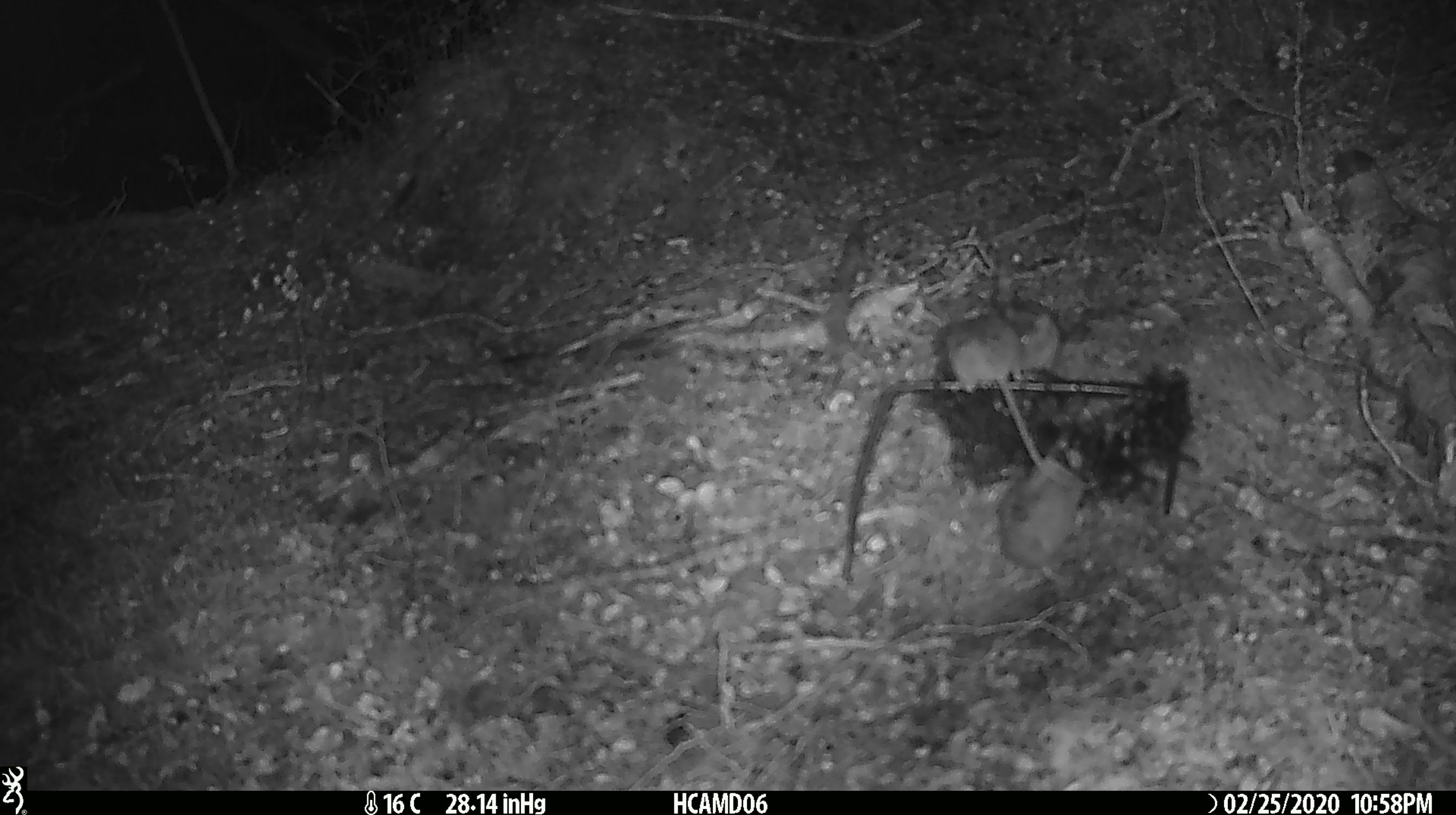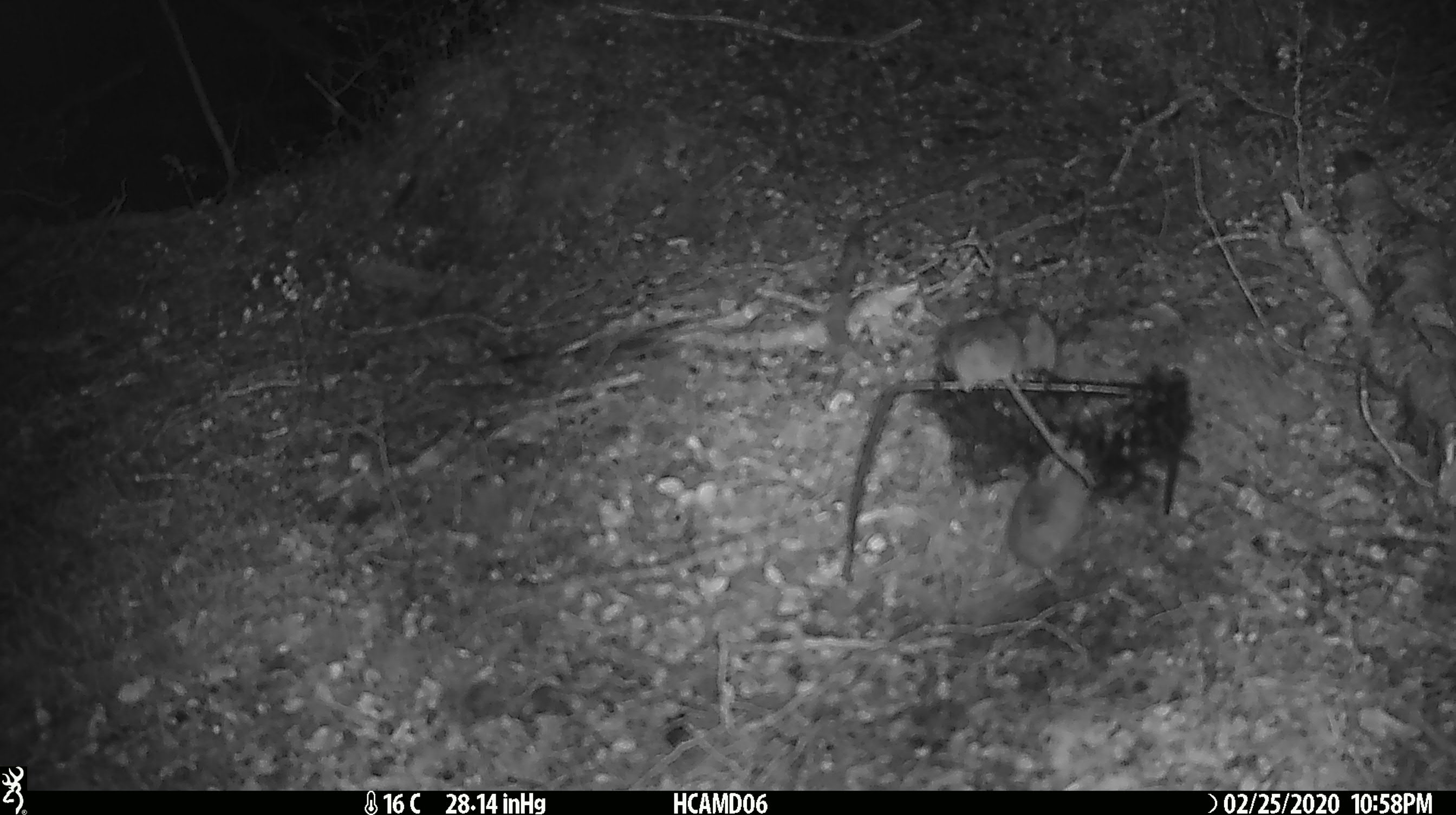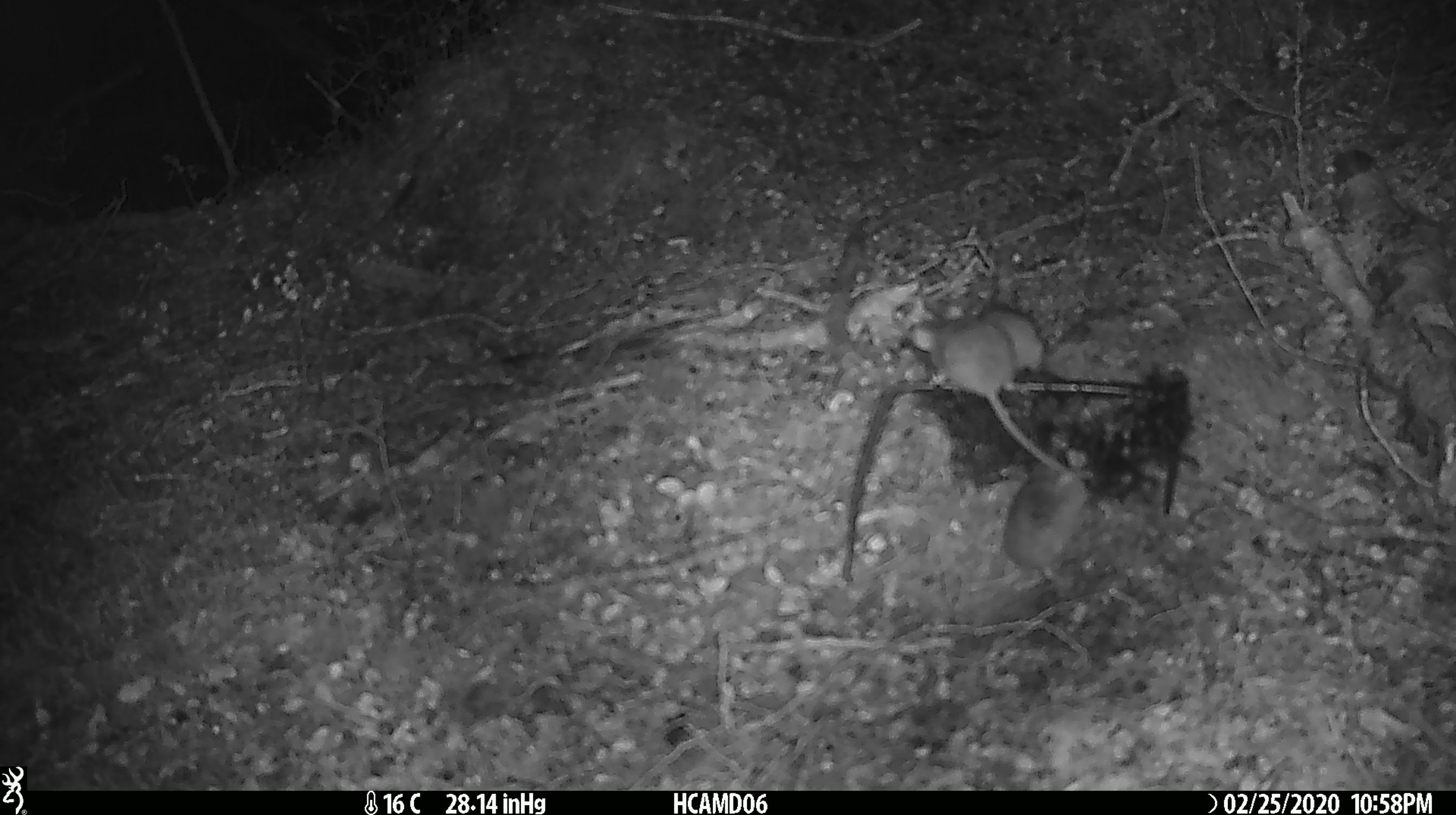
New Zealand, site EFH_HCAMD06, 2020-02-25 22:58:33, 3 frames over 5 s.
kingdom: Animalia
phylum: Chordata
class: Mammalia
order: Rodentia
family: Muridae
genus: Mus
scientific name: Mus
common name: mouse